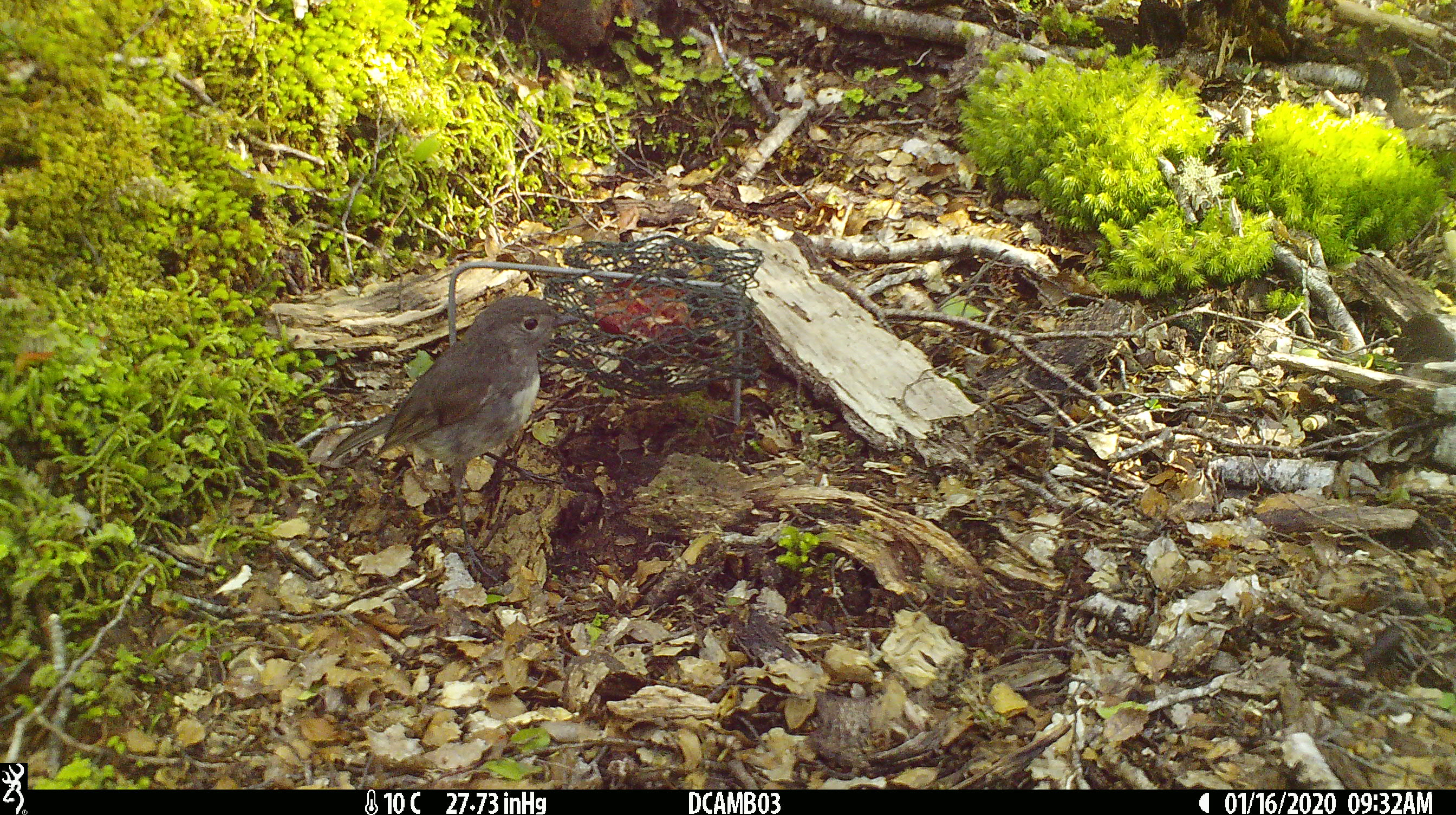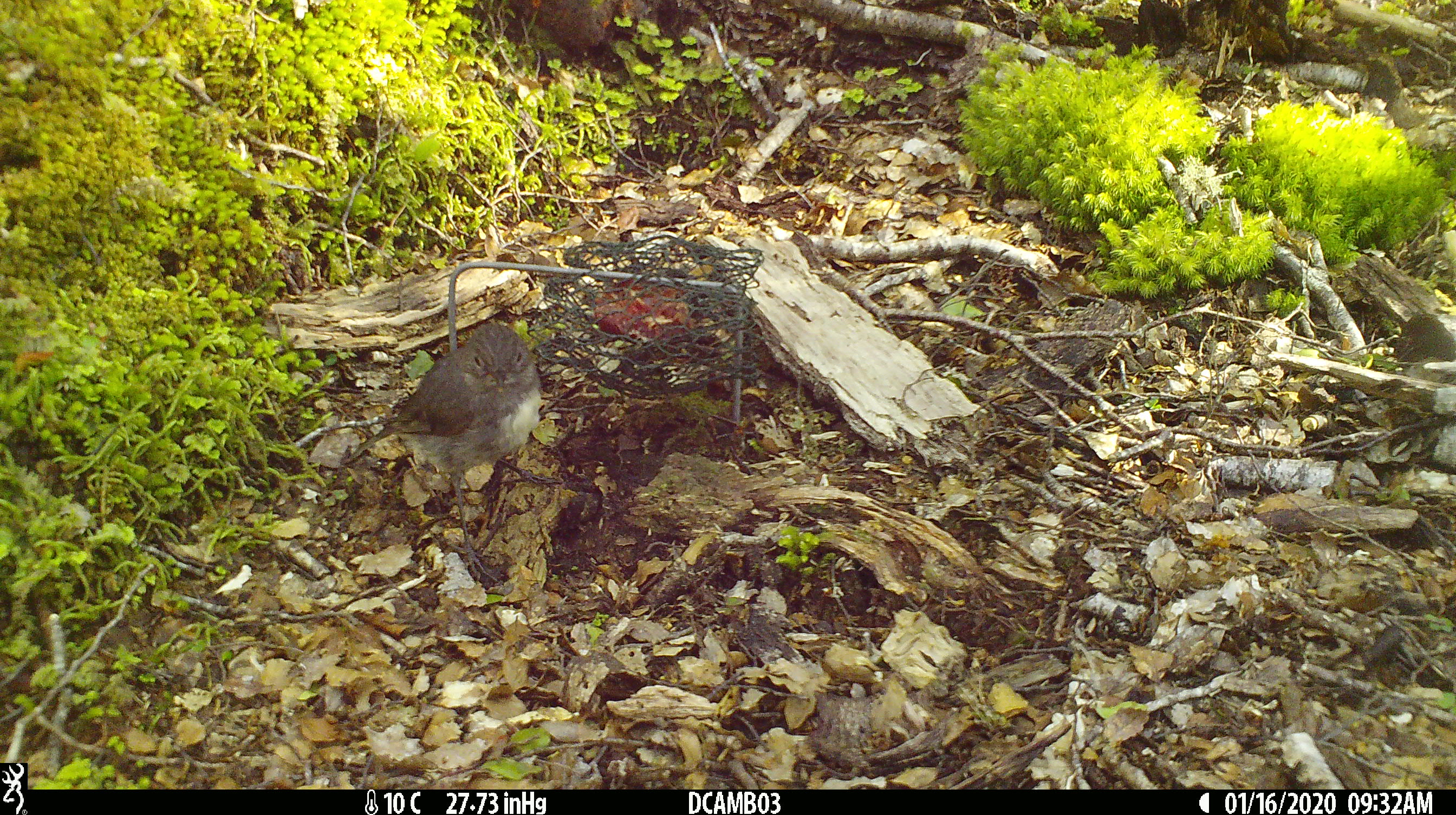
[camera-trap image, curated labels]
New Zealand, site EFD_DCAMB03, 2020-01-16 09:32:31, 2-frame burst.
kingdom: Animalia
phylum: Chordata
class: Aves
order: Passeriformes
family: Petroicidae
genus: Petroica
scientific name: Petroica australis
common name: new zealand robin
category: robin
Robin (new zealand robin) (Petroica australis).